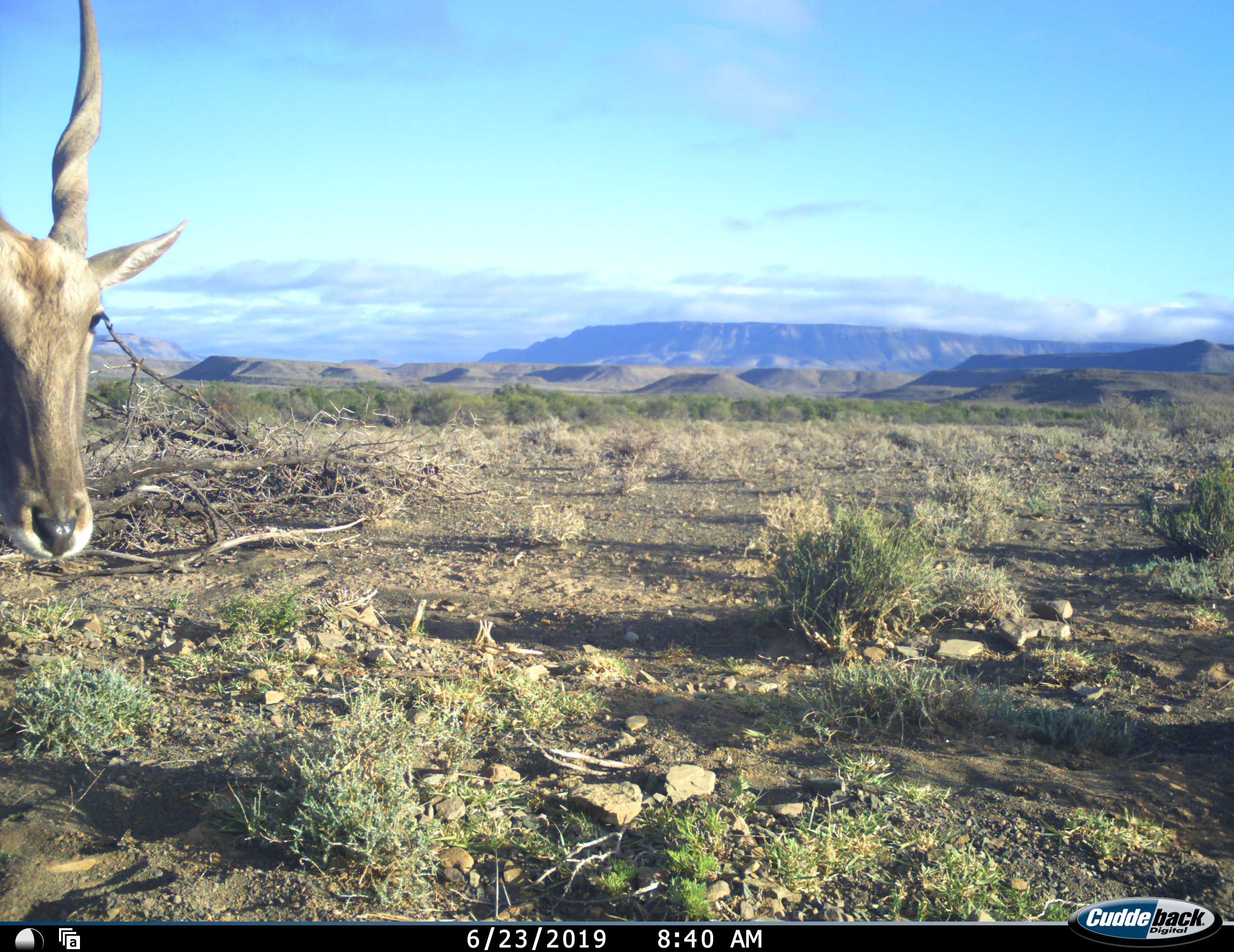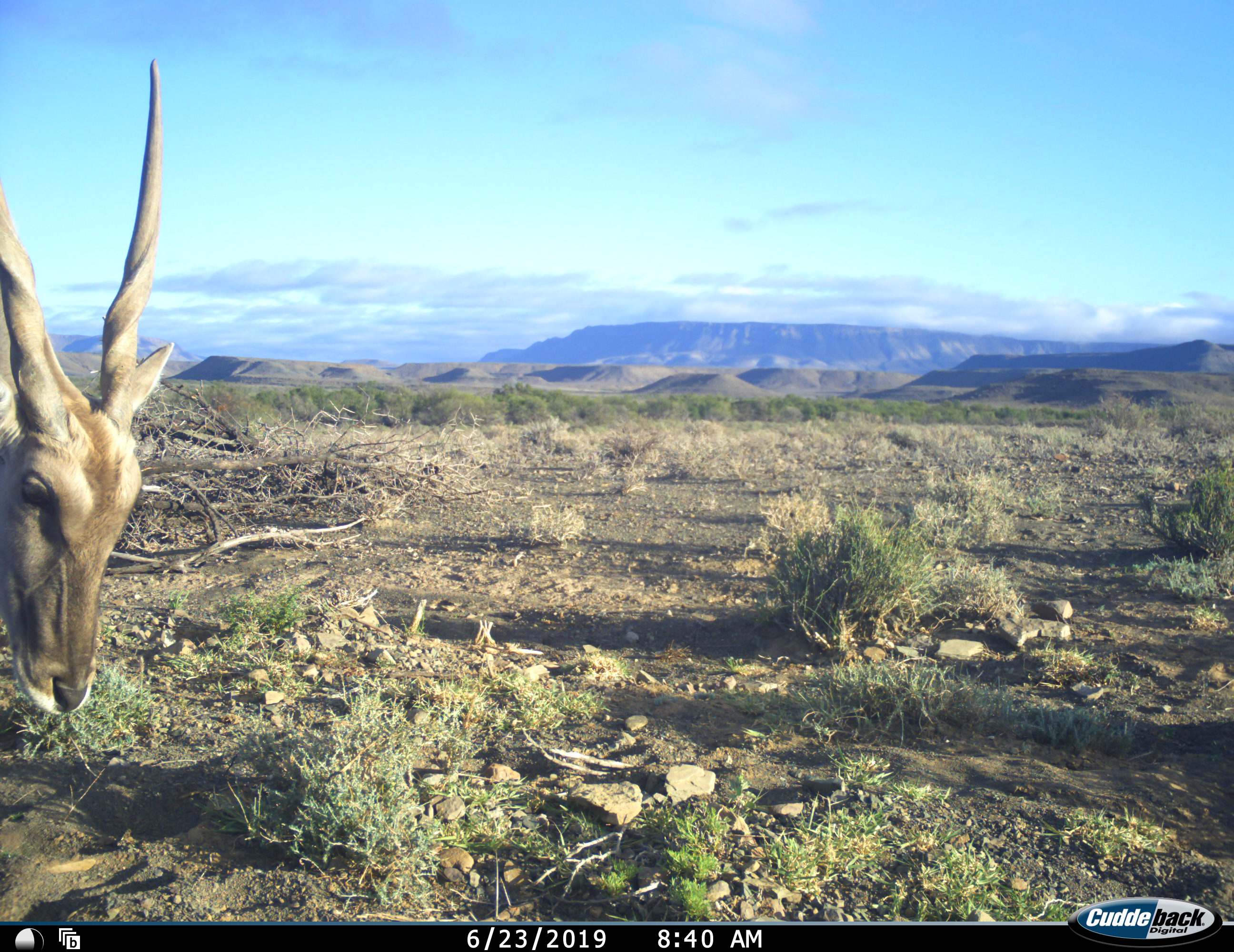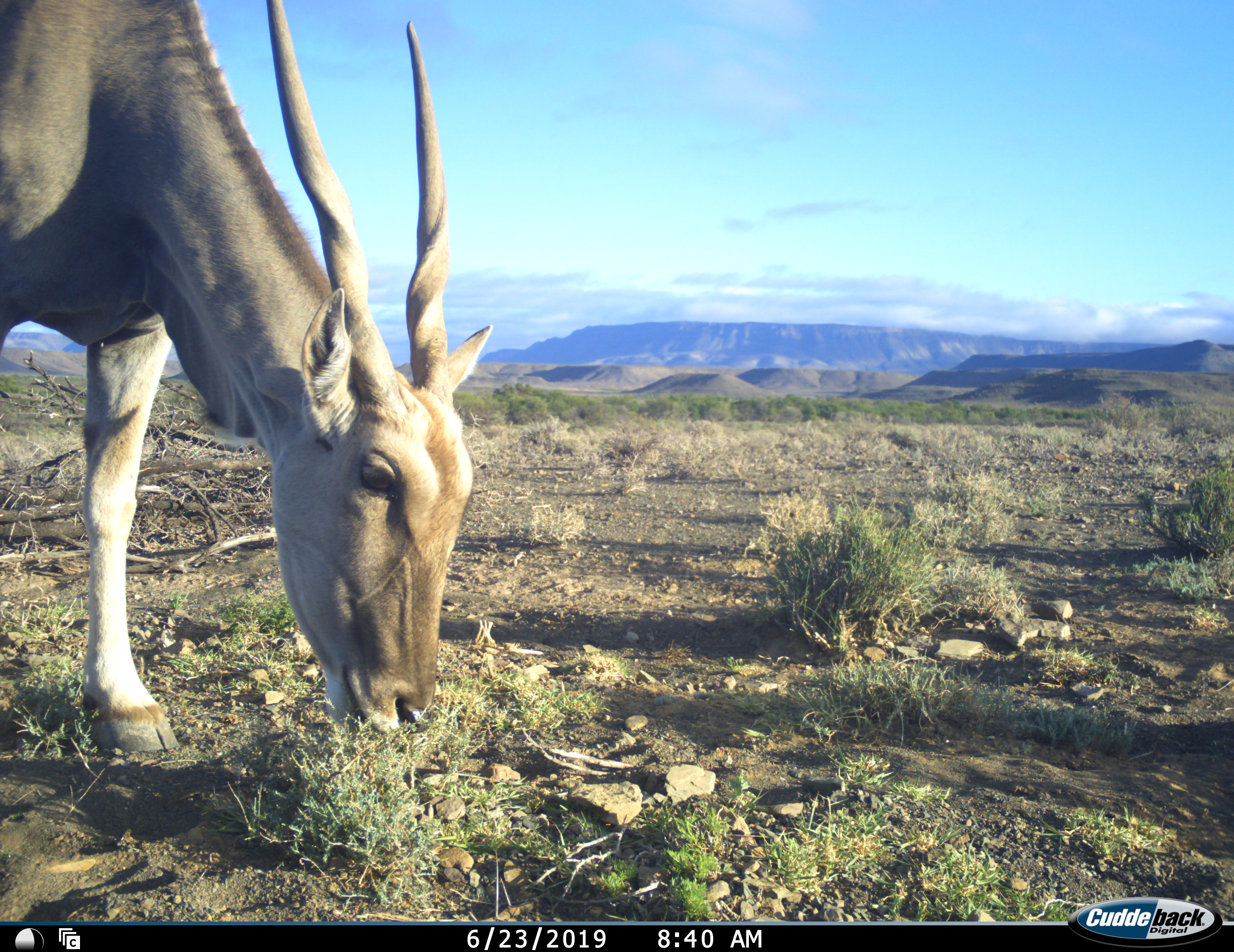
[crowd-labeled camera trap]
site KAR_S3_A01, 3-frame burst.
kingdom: Animalia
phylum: Chordata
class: Mammalia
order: Artiodactyla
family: Bovidae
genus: Tragelaphus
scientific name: Tragelaphus oryx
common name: eland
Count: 1.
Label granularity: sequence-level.